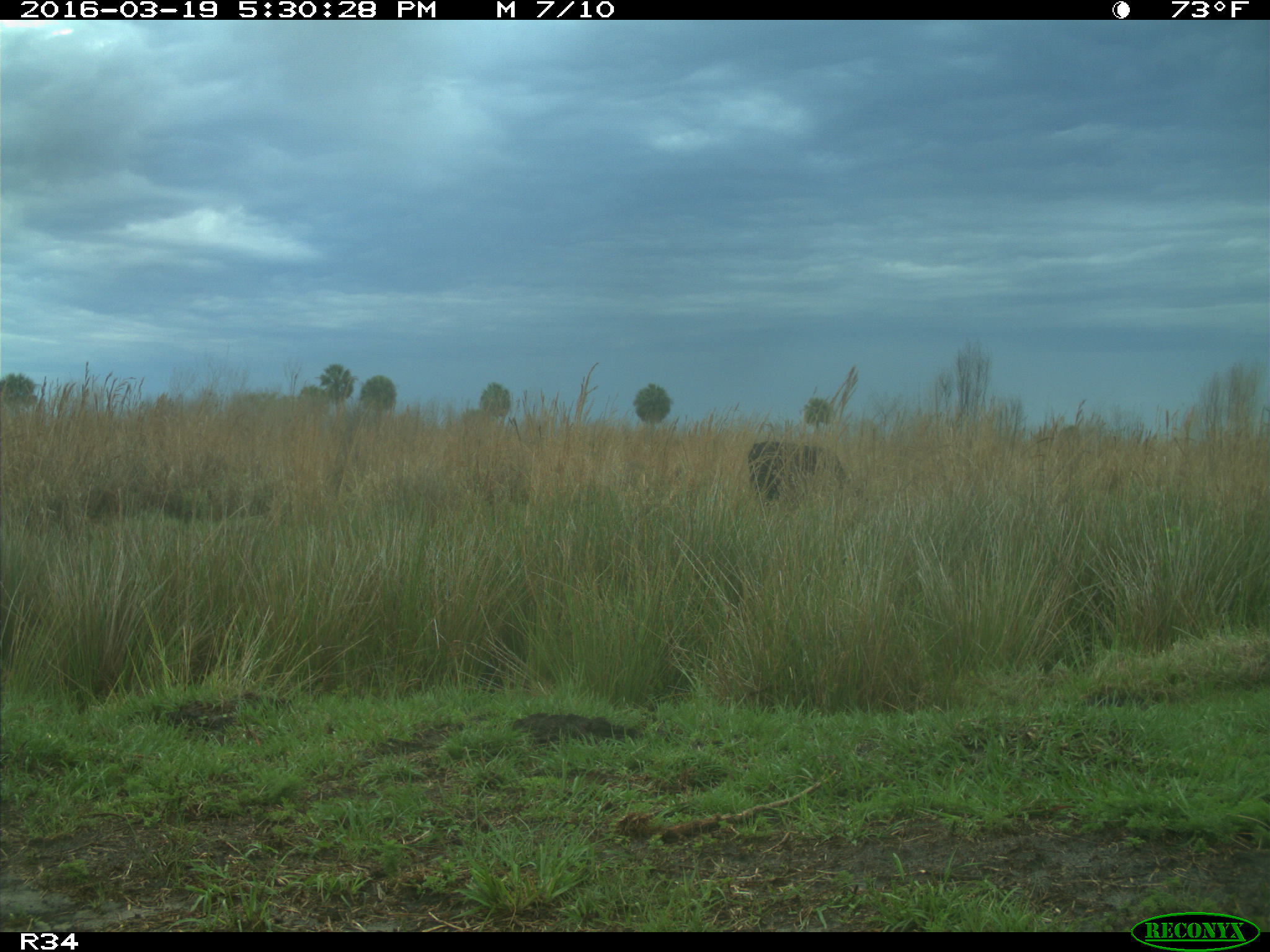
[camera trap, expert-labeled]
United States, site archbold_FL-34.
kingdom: Animalia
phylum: Chordata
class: Mammalia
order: Artiodactyla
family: Bovidae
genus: Bos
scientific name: Bos taurus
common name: domestic cow